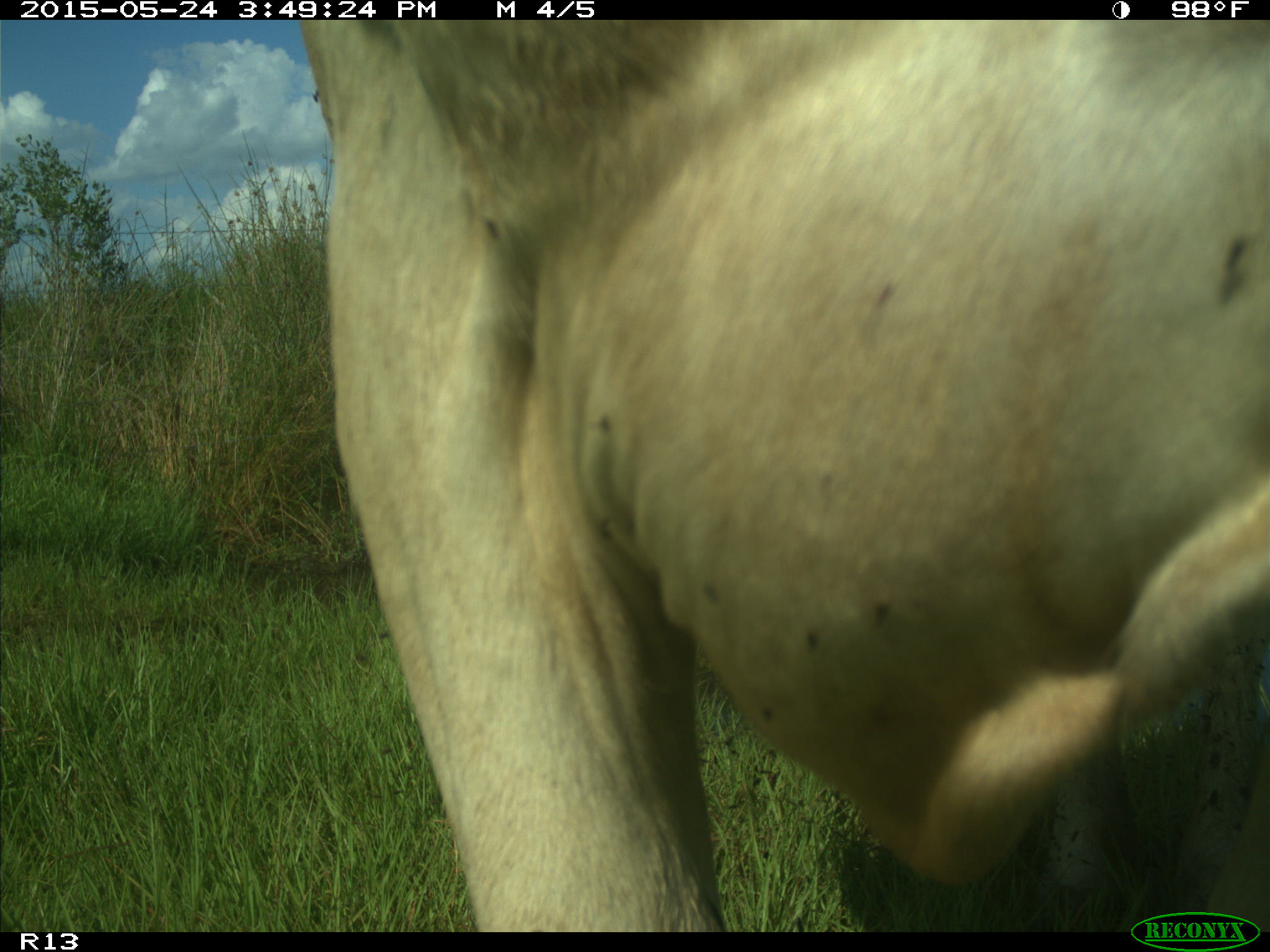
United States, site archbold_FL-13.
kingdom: Animalia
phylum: Chordata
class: Mammalia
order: Artiodactyla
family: Bovidae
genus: Bos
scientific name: Bos taurus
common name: domestic cow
Bos taurus (domestic cow).